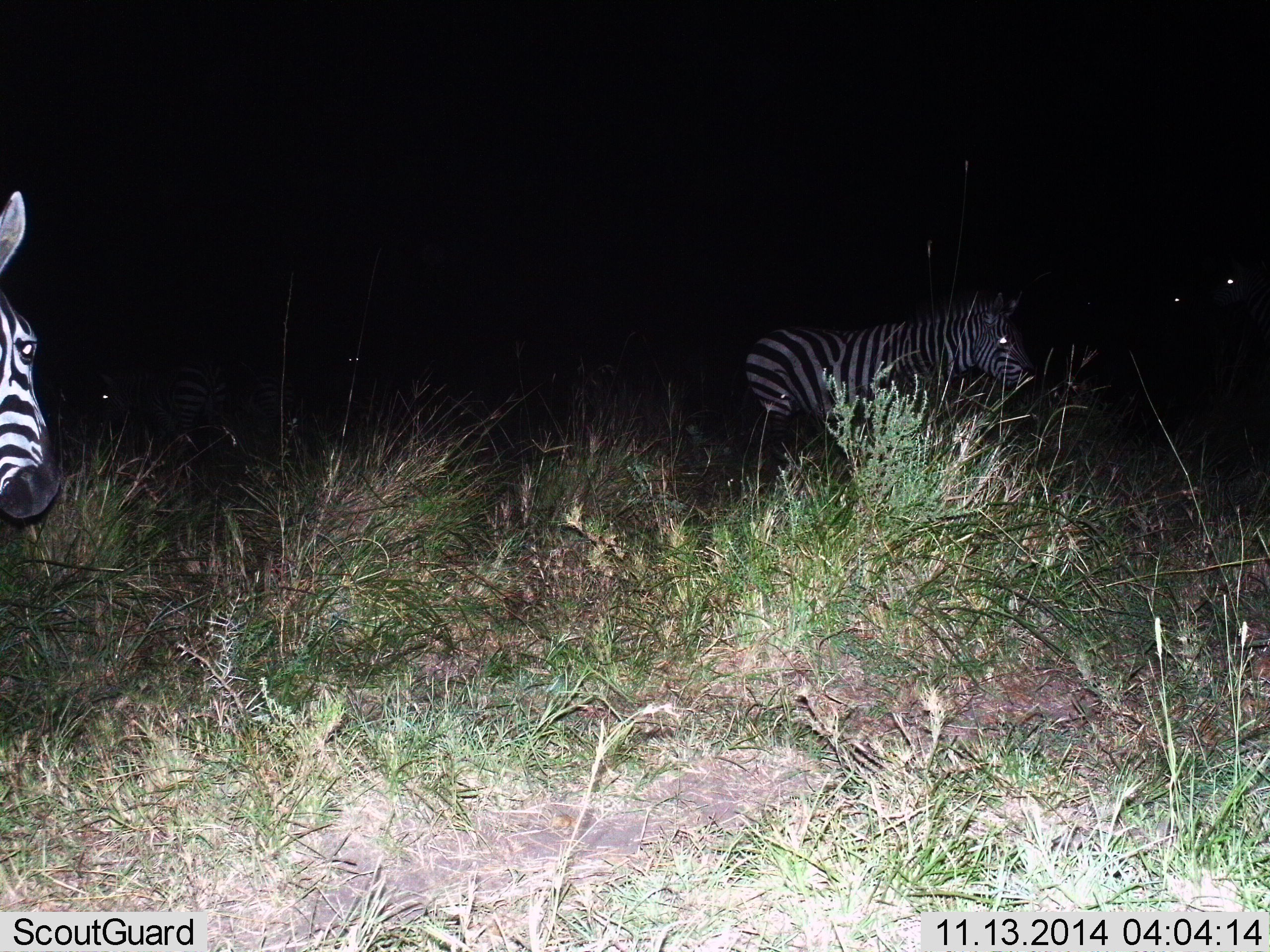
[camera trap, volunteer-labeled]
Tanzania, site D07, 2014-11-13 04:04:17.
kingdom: Animalia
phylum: Chordata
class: Mammalia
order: Perissodactyla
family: Equidae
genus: Equus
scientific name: Equus quagga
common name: plains zebra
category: zebra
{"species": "zebra (plains zebra) (Equus quagga)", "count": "5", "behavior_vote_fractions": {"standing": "50%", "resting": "10%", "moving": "40%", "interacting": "0%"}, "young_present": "0%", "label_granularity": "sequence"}